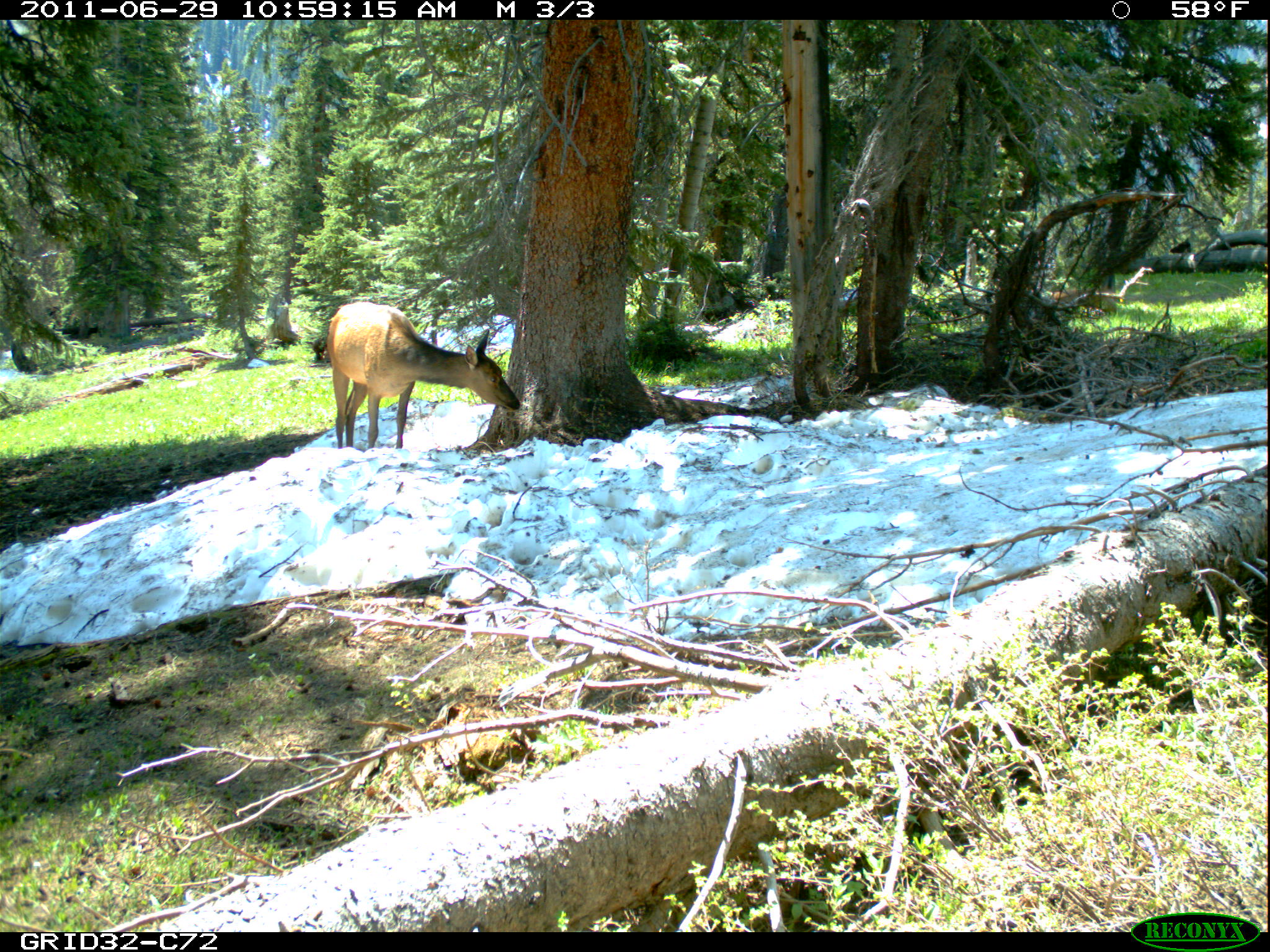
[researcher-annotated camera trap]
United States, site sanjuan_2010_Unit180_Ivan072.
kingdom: Animalia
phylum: Chordata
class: Mammalia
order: Artiodactyla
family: Cervidae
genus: Cervus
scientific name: Cervus elaphus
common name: red deer